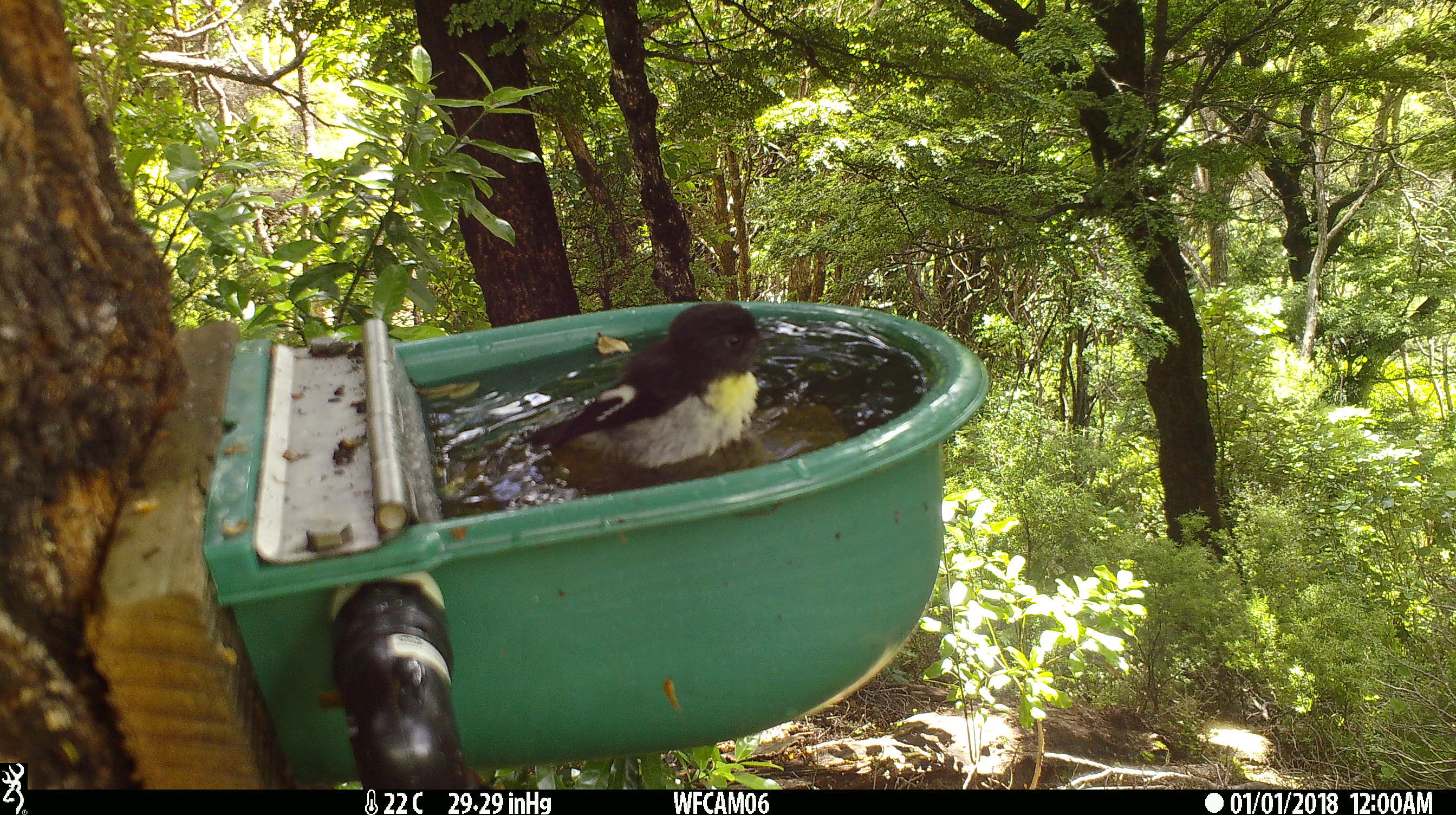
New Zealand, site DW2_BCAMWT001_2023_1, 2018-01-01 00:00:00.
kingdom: Animalia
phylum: Chordata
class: Aves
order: Passeriformes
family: Petroicidae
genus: Petroica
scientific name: Petroica macrocephala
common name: tomtit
Tomtit (Petroica macrocephala).